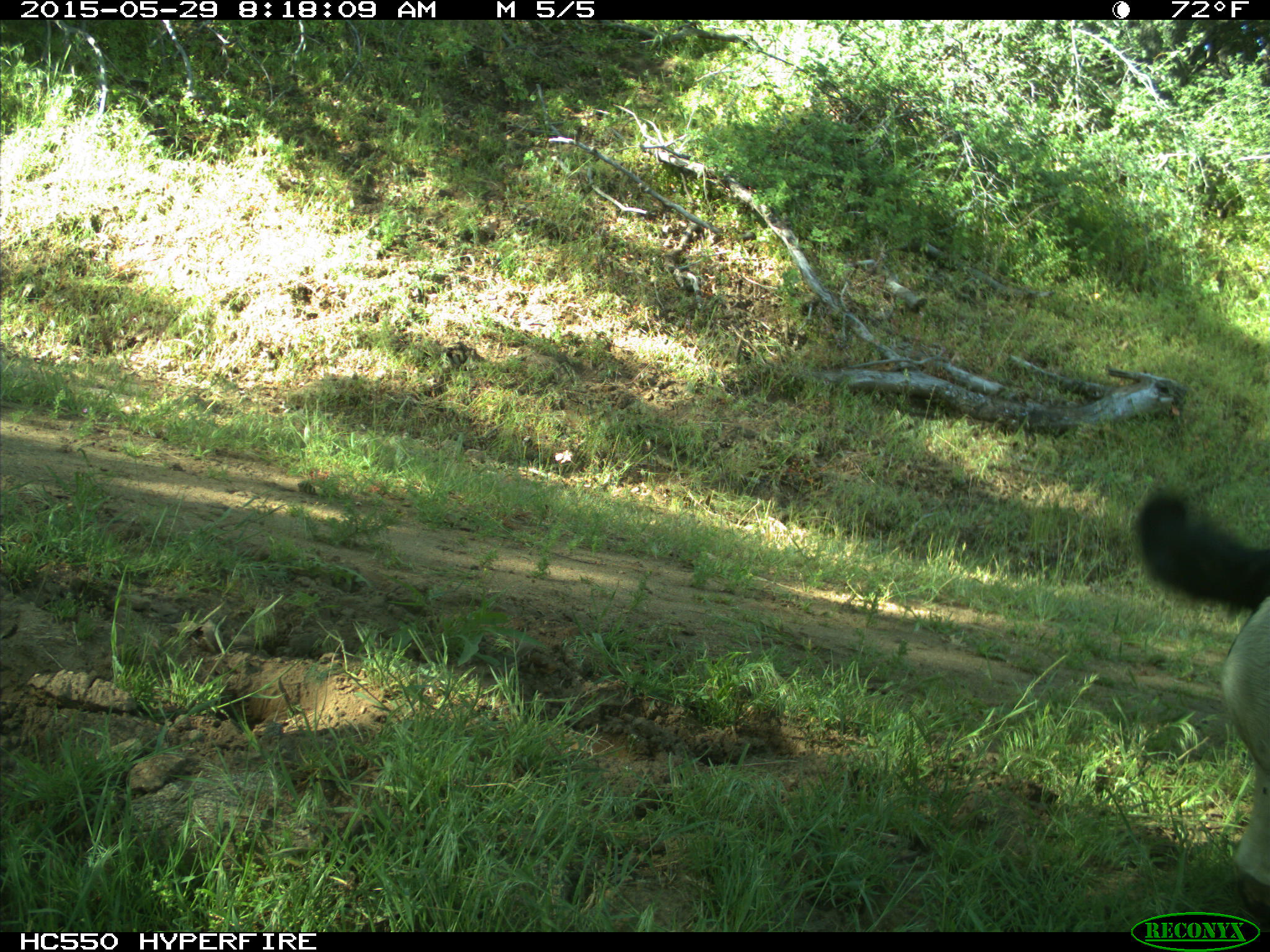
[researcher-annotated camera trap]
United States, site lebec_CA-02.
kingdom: Animalia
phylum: Chordata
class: Mammalia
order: Artiodactyla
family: Bovidae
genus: Bos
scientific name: Bos taurus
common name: domestic cow